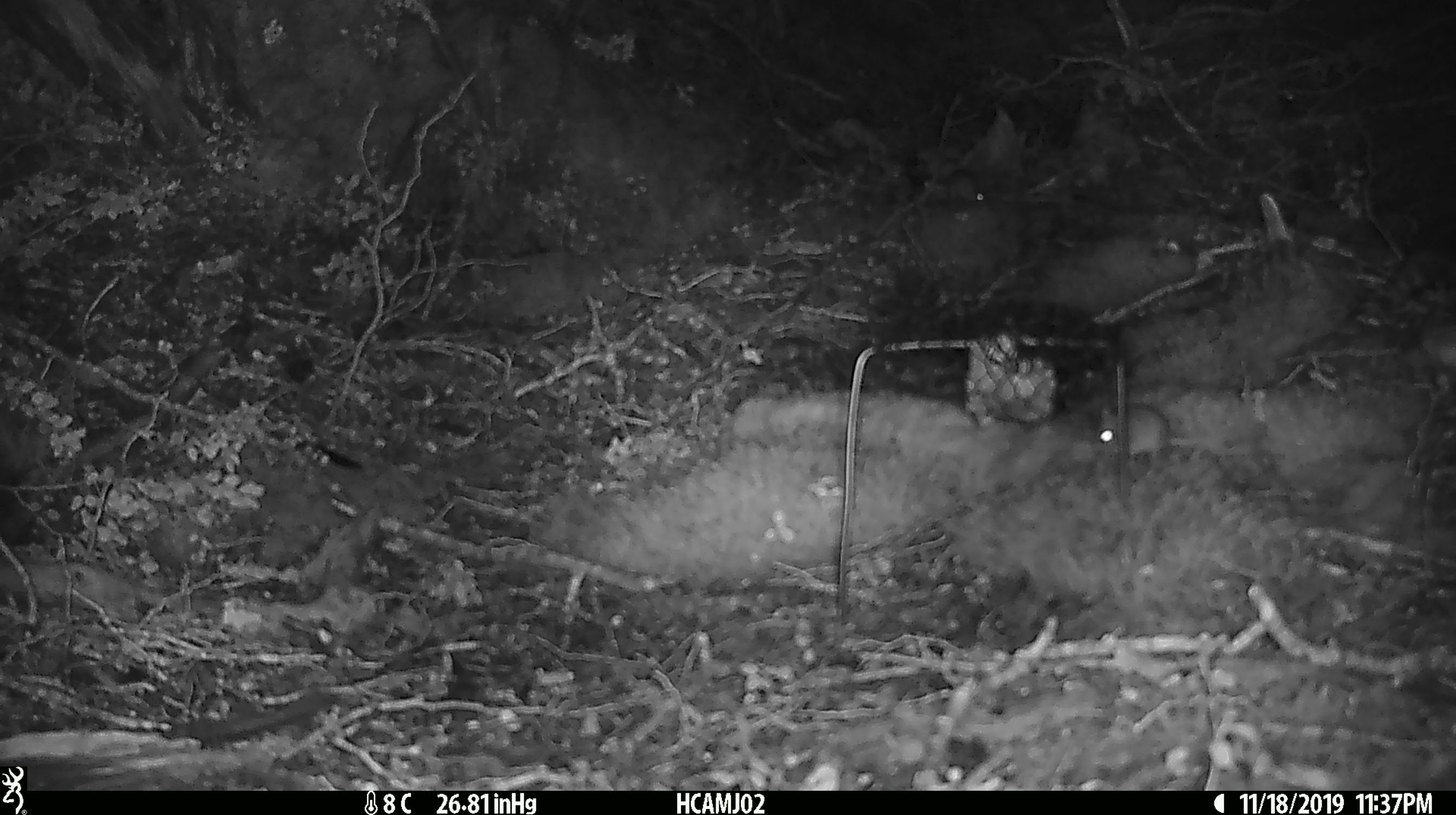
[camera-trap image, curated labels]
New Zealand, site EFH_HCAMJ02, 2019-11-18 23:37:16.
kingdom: Animalia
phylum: Chordata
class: Mammalia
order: Rodentia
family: Muridae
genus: Mus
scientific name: Mus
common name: mouse